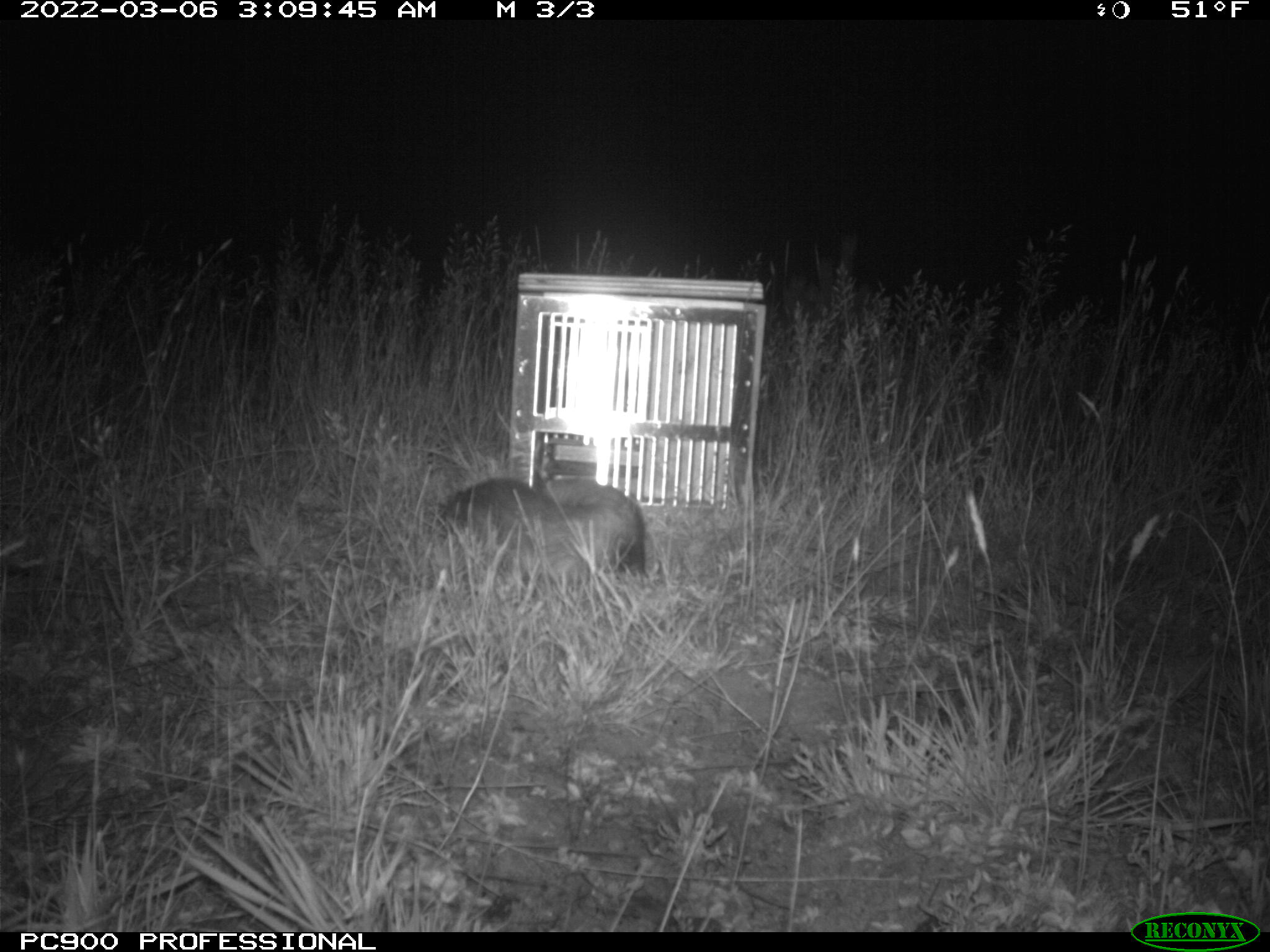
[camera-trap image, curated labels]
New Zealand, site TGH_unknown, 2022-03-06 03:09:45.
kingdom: Animalia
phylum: Chordata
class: Mammalia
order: Carnivora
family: Mustelidae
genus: Mustela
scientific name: Mustela furo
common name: ferret